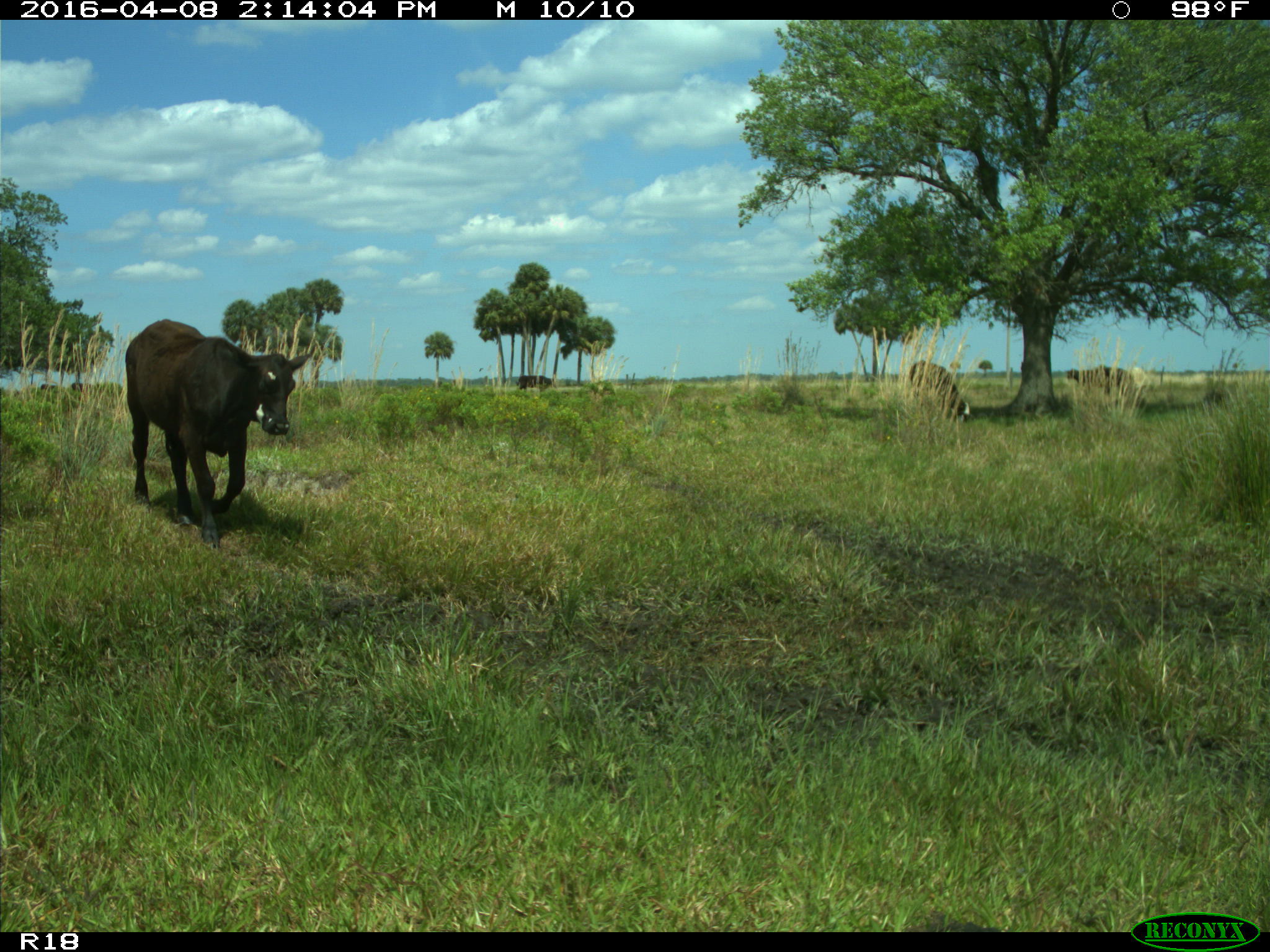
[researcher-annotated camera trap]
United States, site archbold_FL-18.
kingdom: Animalia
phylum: Chordata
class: Mammalia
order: Artiodactyla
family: Bovidae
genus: Bos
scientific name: Bos taurus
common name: domestic cow